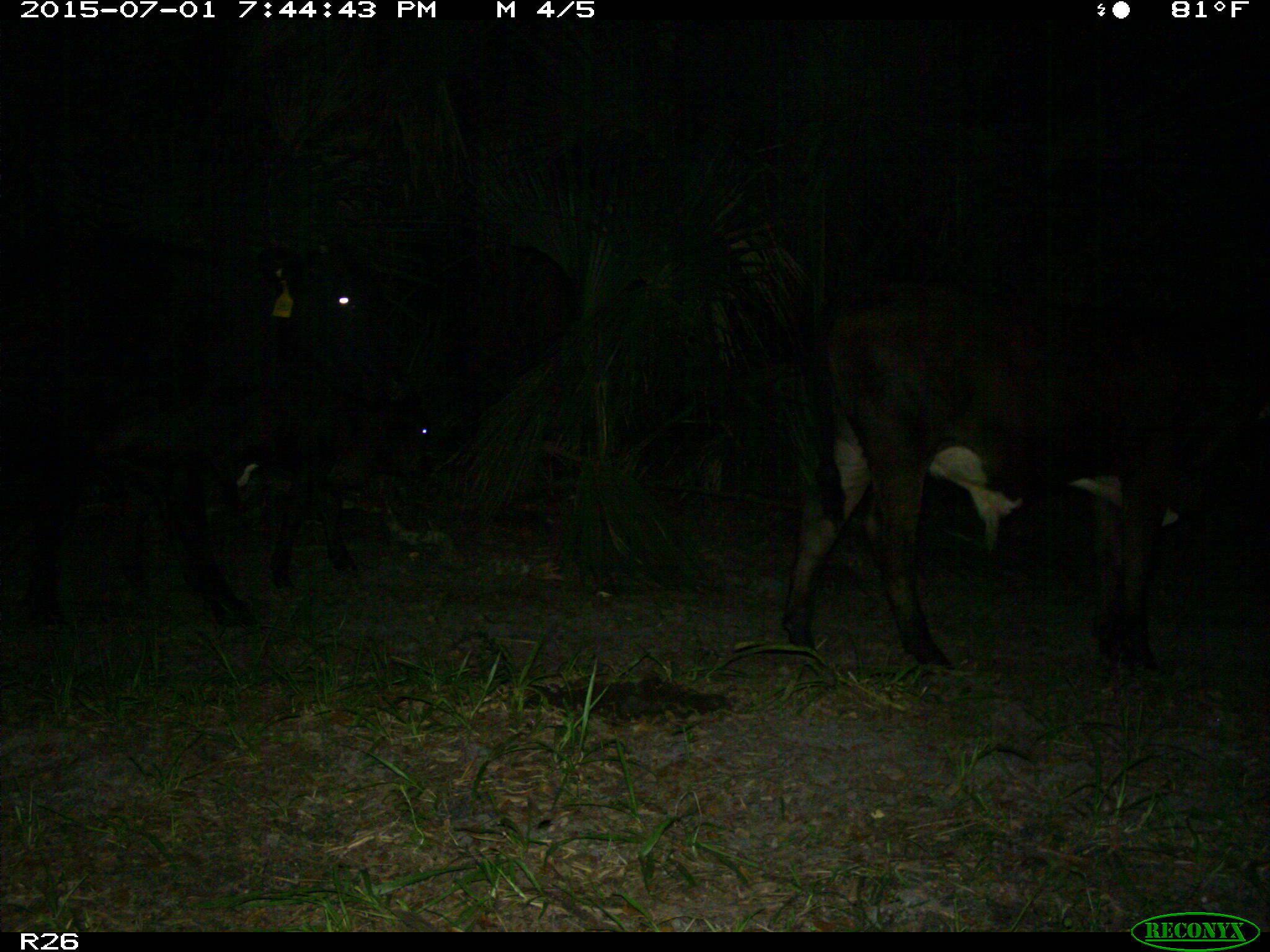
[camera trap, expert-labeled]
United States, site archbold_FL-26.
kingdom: Animalia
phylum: Chordata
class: Mammalia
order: Artiodactyla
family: Bovidae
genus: Bos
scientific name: Bos taurus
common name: domestic cow